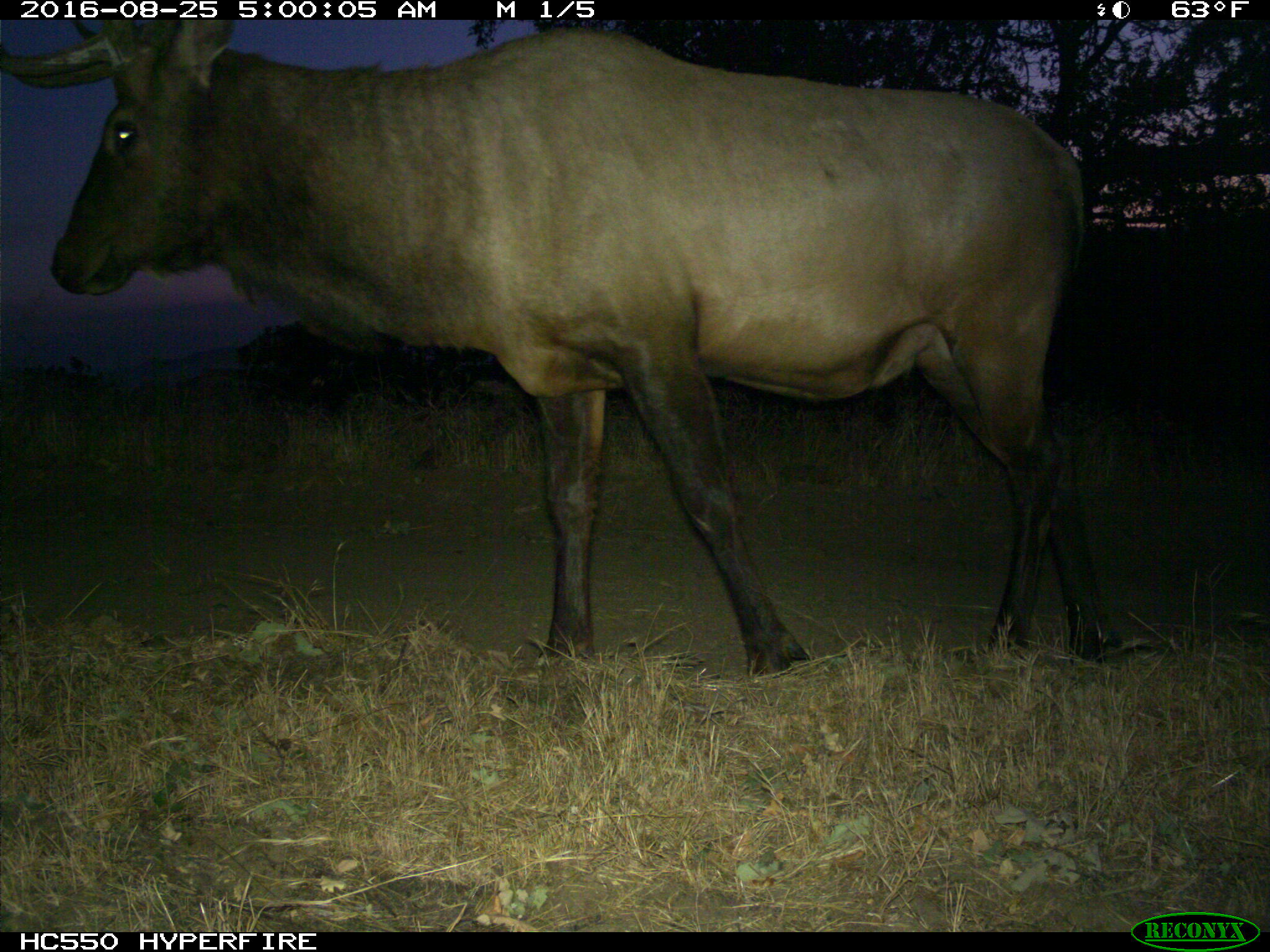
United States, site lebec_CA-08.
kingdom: Animalia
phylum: Chordata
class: Mammalia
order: Artiodactyla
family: Cervidae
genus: Cervus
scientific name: Cervus canadensis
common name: elk